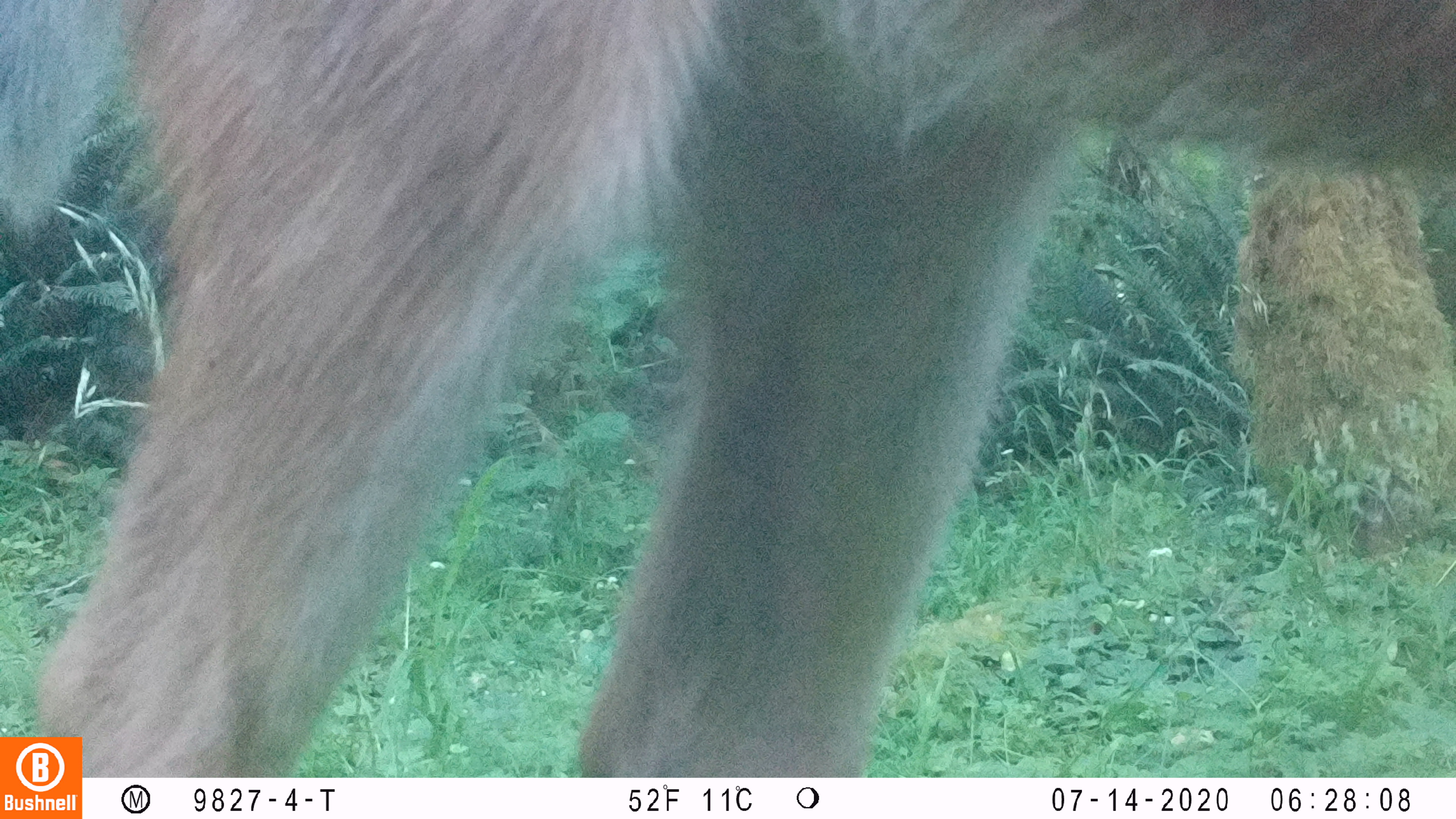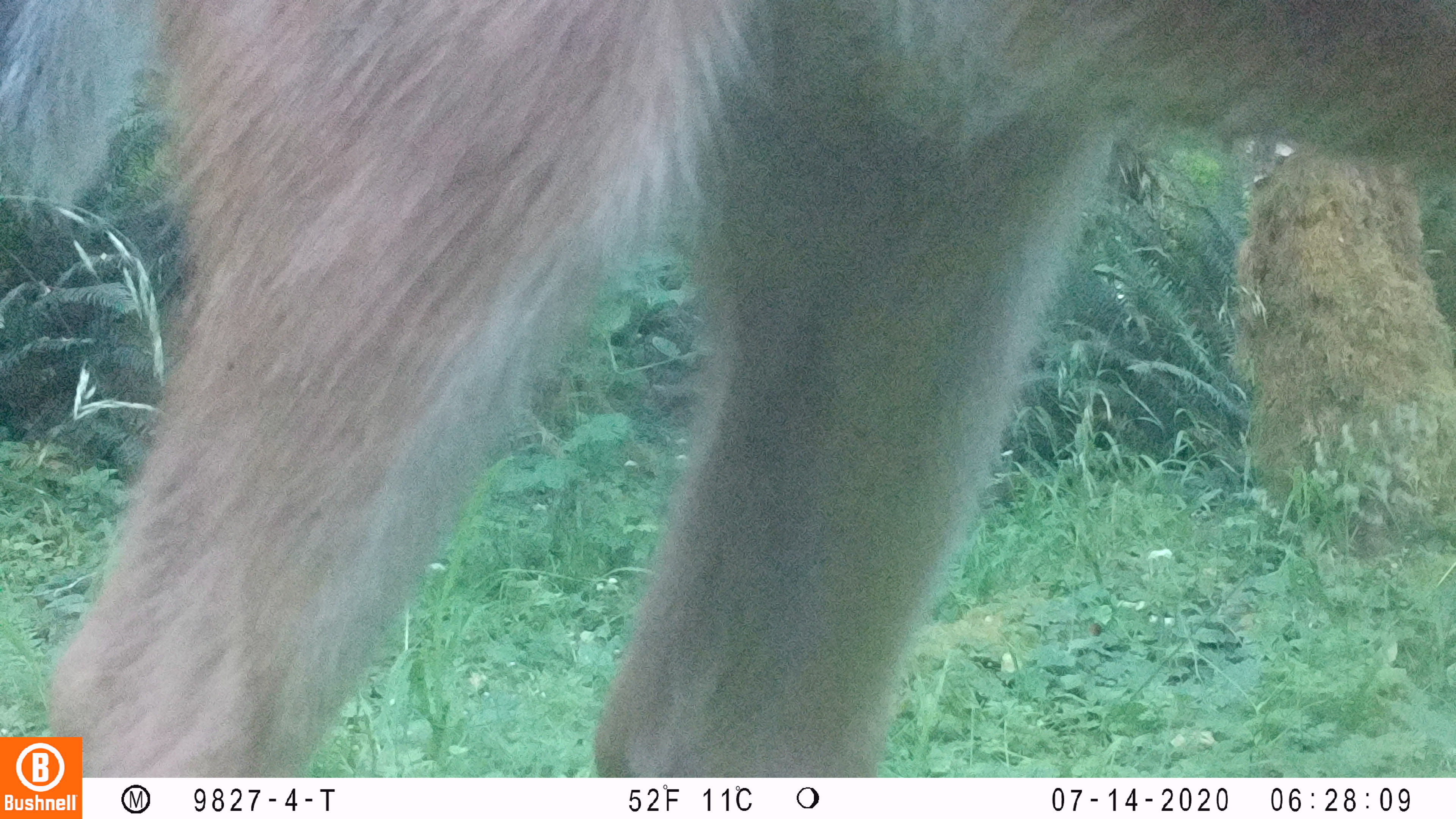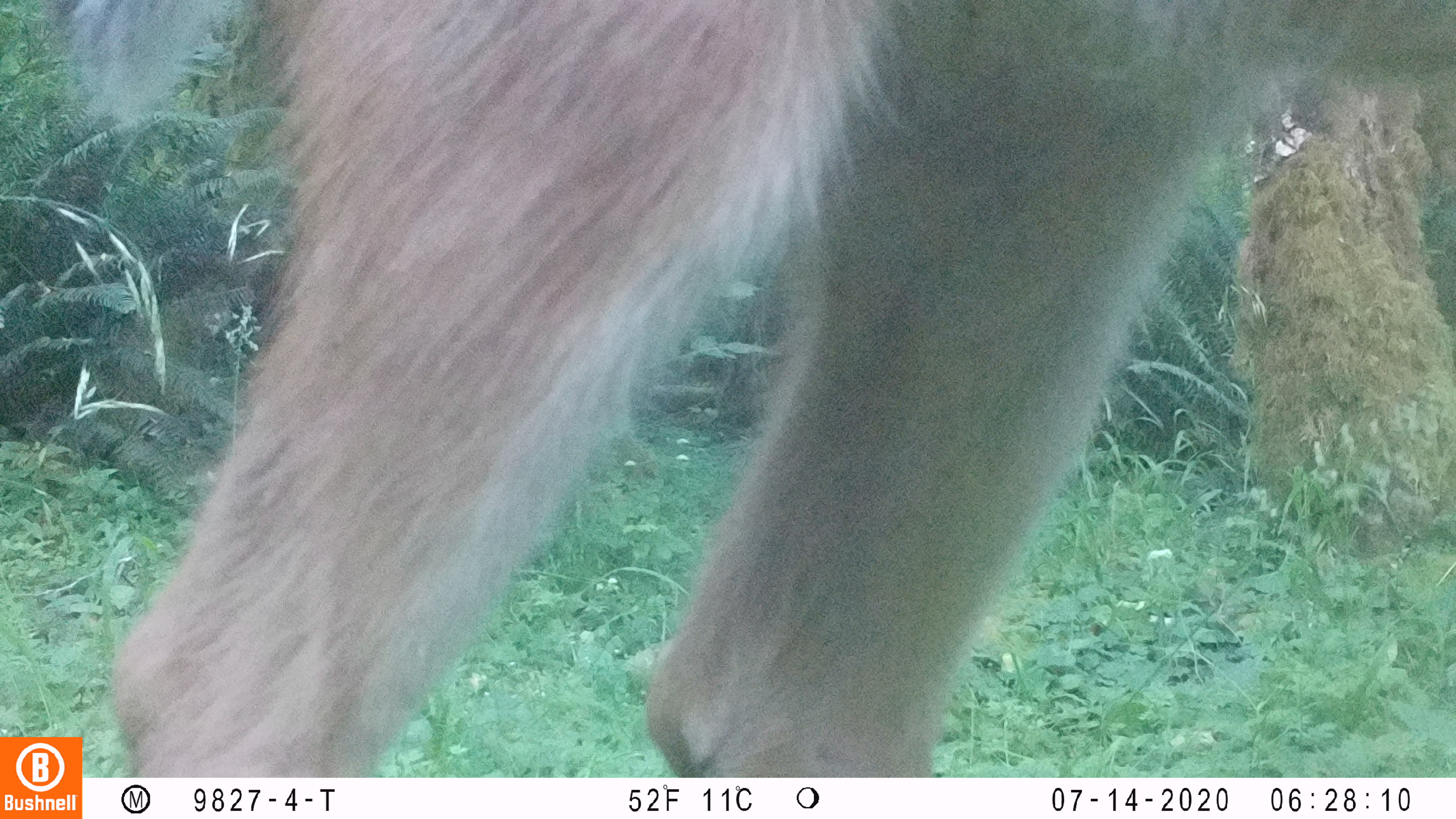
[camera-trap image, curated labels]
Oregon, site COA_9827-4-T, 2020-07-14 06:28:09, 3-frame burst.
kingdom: Animalia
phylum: Chordata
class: Mammalia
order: Artiodactyla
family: Cervidae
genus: Odocoileus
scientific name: Odocoileus hemionus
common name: black-tailed deer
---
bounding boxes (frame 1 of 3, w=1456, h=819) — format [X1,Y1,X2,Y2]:
black-tailed deer: [2,0,1447,727]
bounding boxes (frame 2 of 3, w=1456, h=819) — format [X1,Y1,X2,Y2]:
black-tailed deer: [0,1,1447,730]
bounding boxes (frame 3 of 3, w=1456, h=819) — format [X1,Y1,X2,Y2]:
black-tailed deer: [27,2,1447,730]